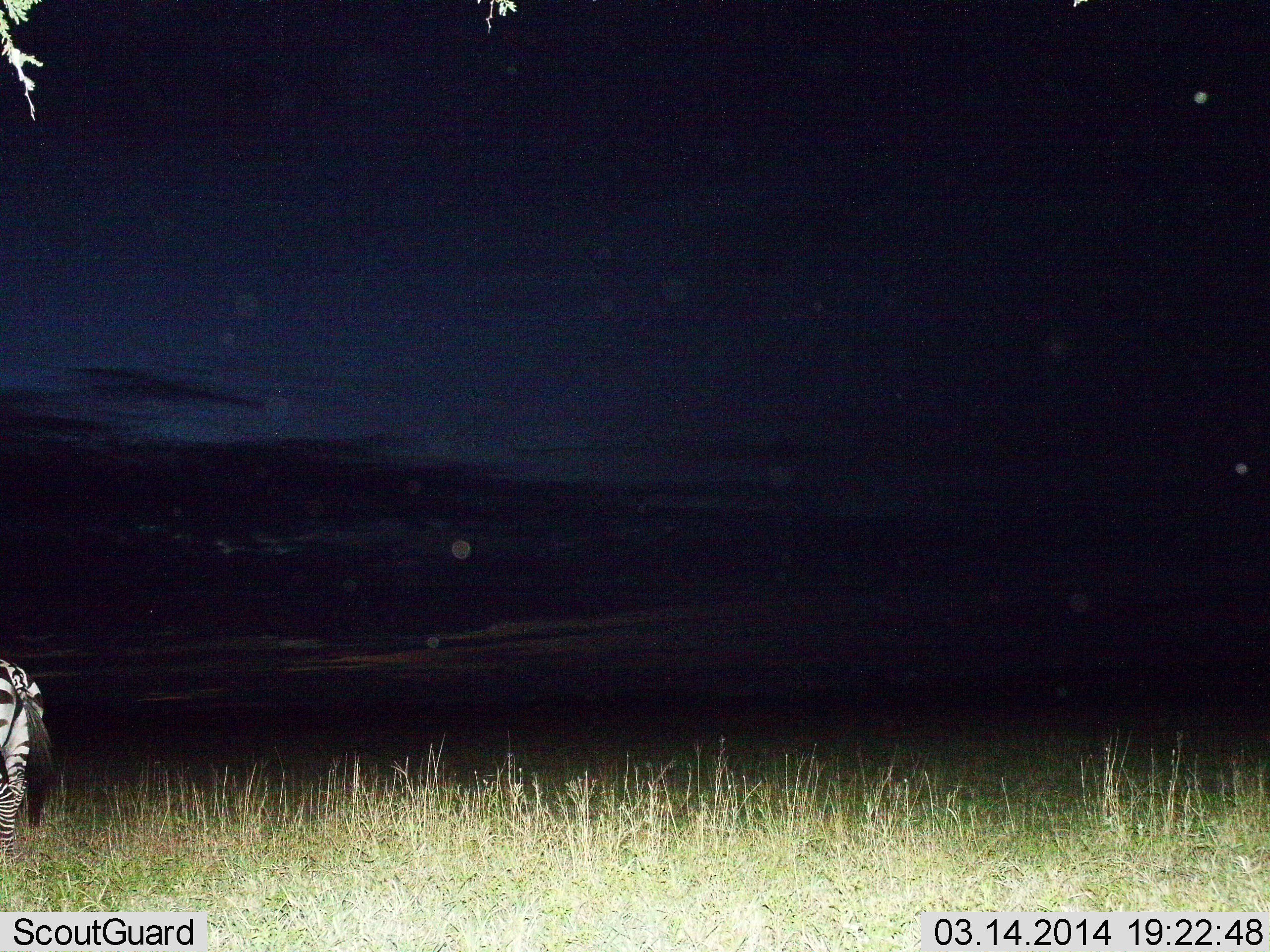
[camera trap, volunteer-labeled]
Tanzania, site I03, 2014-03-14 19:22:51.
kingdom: Animalia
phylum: Chordata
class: Mammalia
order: Perissodactyla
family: Equidae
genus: Equus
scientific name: Equus quagga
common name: plains zebra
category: zebra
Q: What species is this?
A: Zebra (plains zebra) (Equus quagga).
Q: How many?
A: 1.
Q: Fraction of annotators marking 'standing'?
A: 90%.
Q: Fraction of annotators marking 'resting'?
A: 0%.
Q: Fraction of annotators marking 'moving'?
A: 10%.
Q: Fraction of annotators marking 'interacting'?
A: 0%.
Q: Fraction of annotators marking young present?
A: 0%.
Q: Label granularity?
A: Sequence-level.